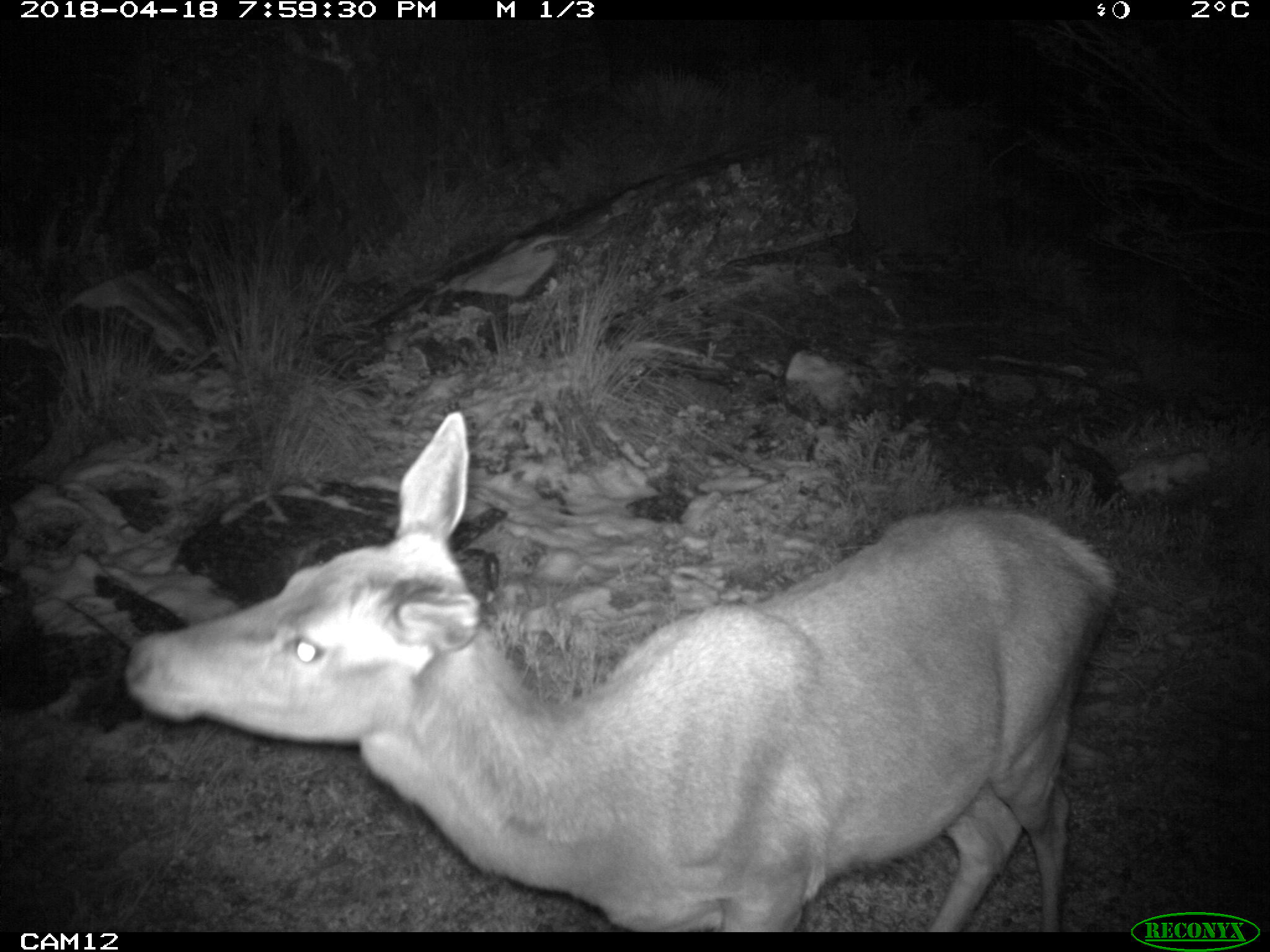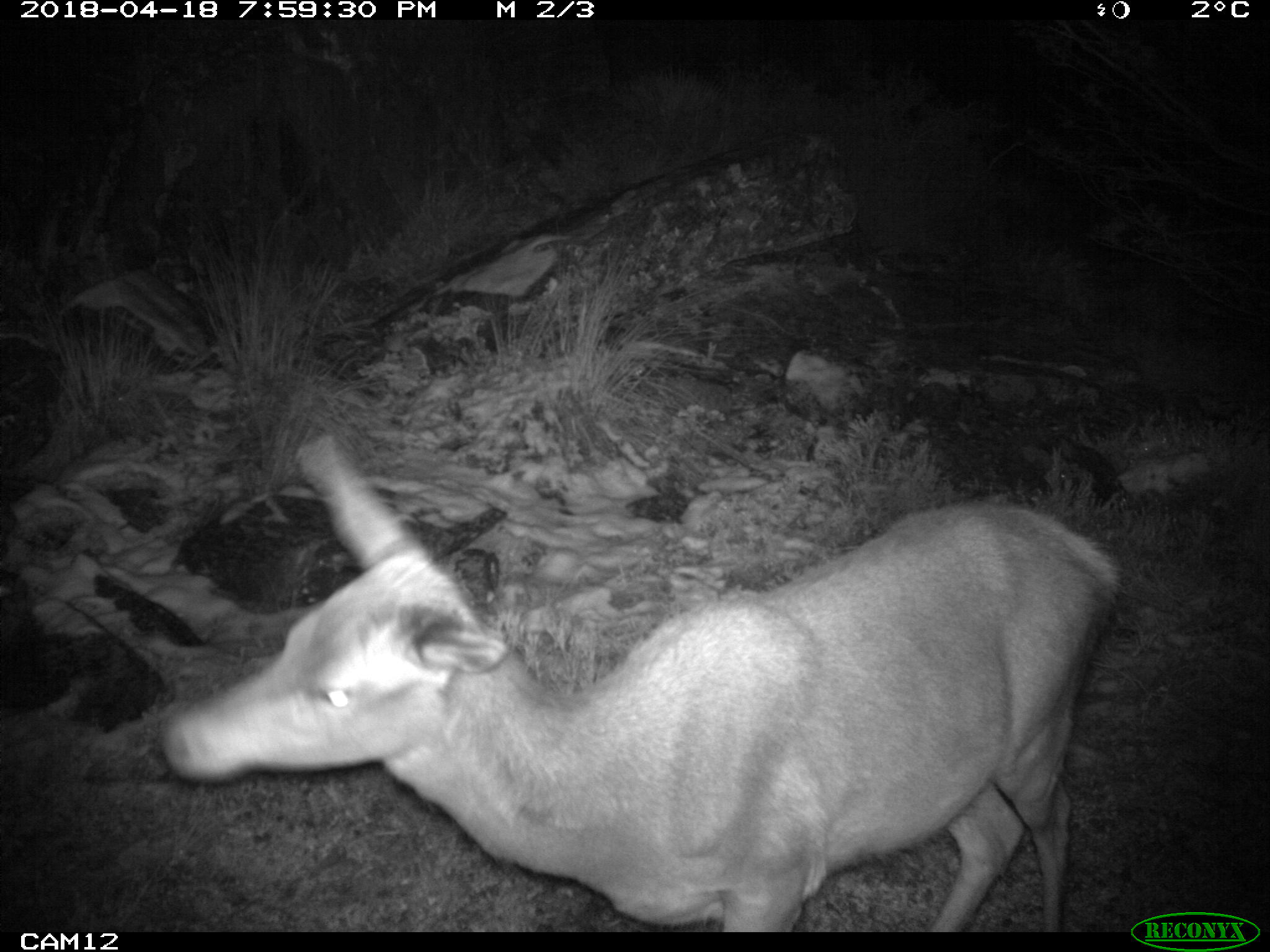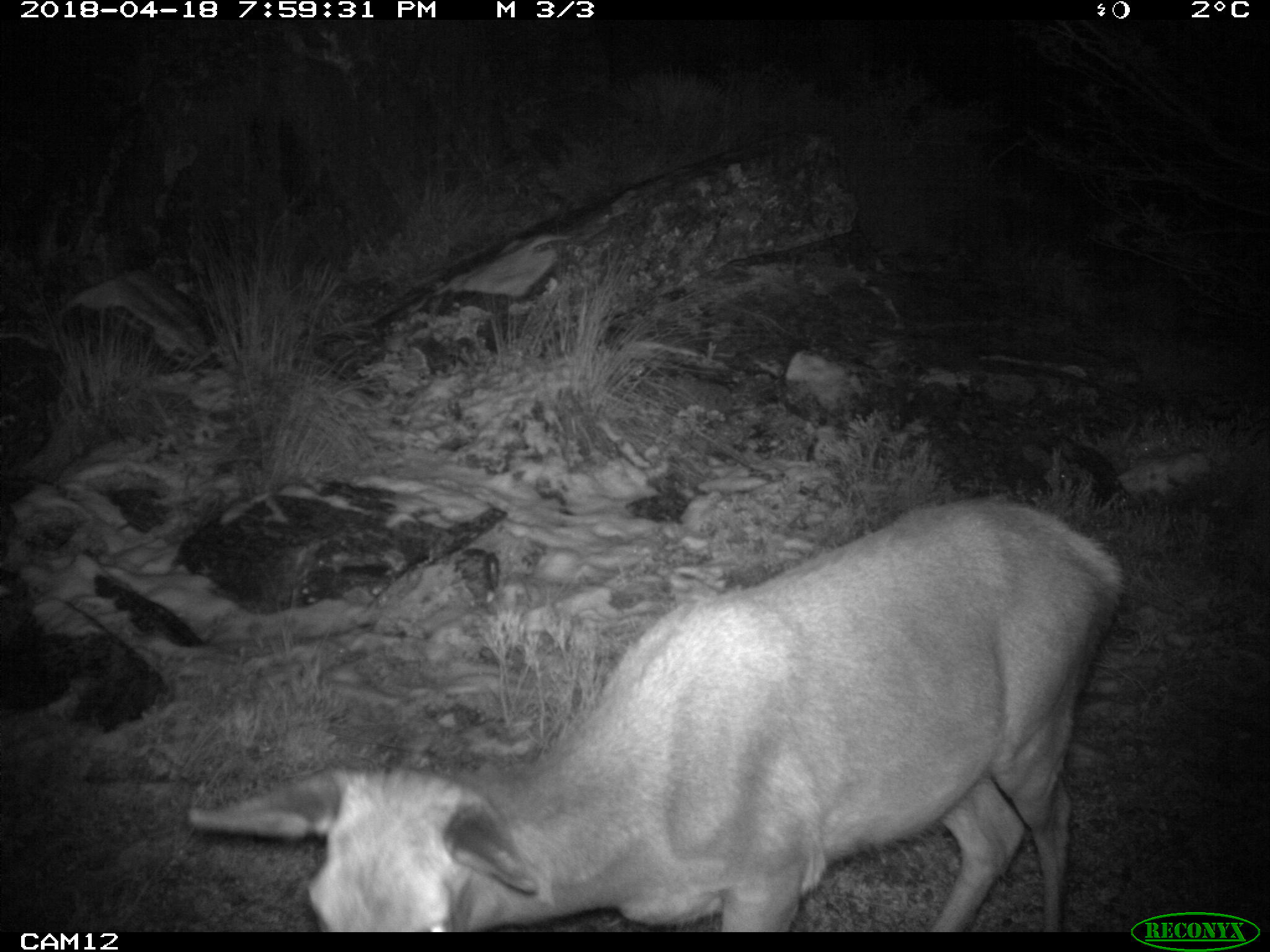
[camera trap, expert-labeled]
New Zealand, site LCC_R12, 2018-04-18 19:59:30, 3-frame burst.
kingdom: Animalia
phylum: Chordata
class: Mammalia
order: Artiodactyla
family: Cervidae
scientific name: Cervidae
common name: deer